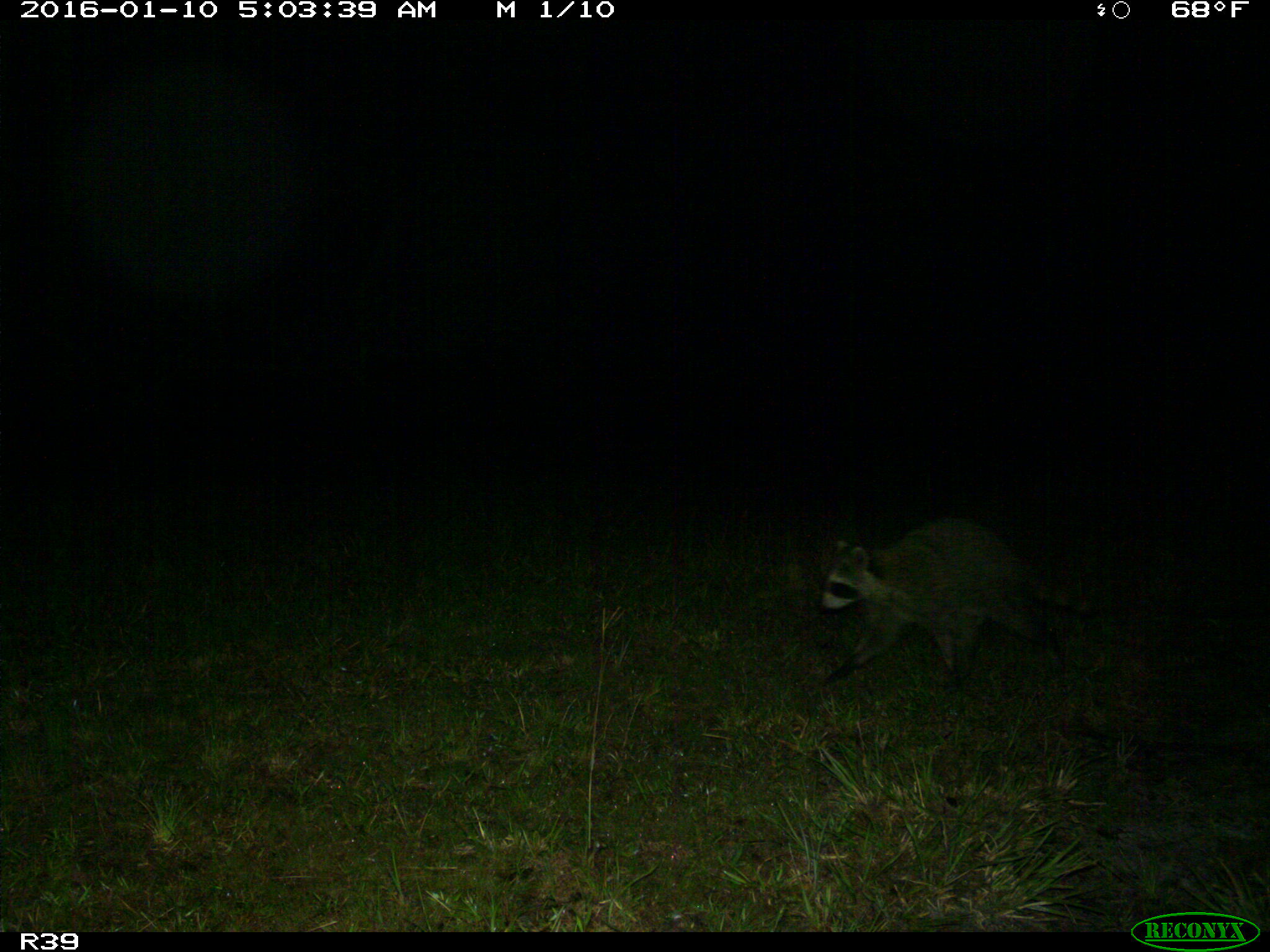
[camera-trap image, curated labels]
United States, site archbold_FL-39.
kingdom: Animalia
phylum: Chordata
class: Mammalia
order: Carnivora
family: Procyonidae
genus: Procyon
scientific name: Procyon lotor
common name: common raccoon